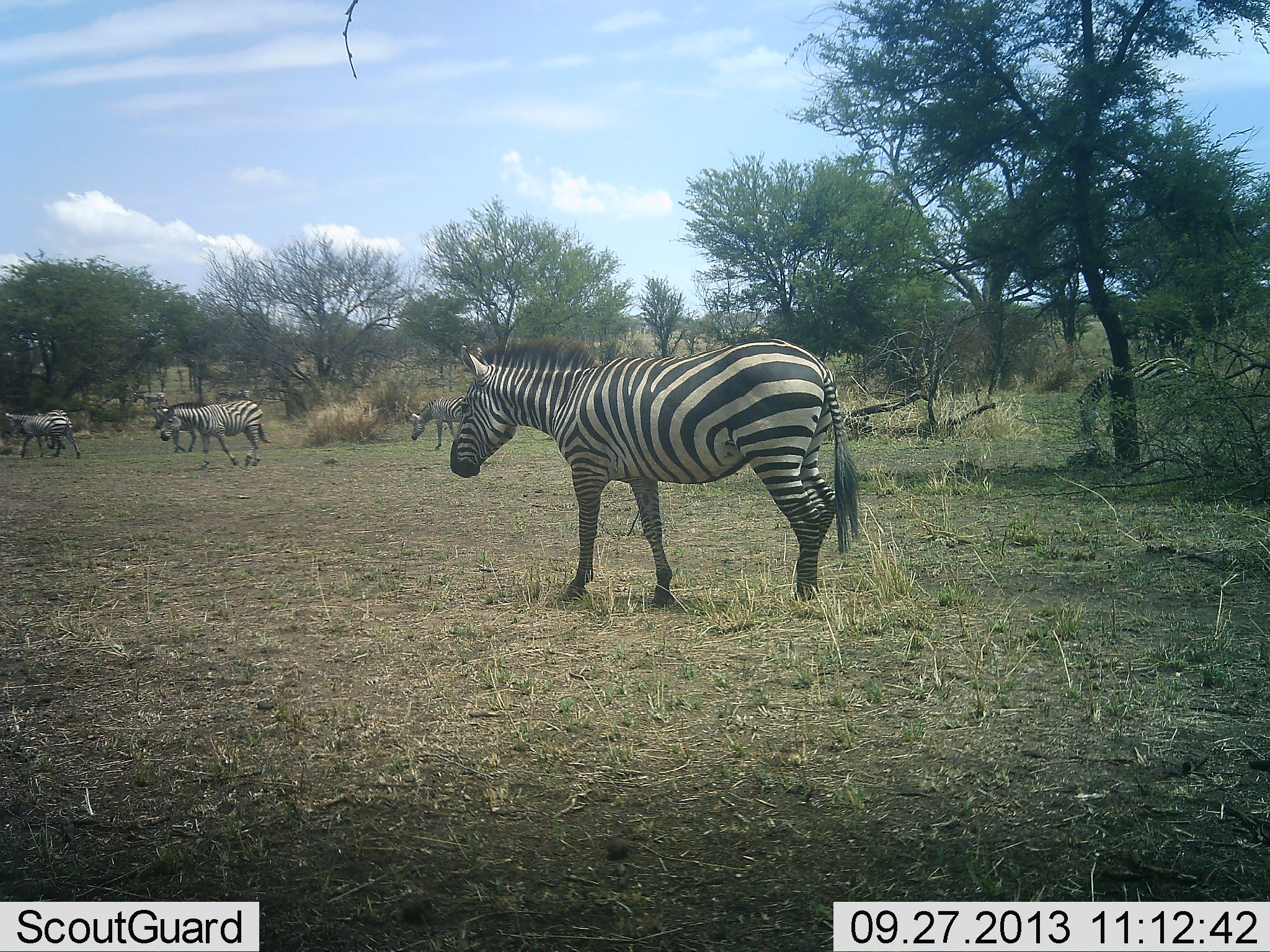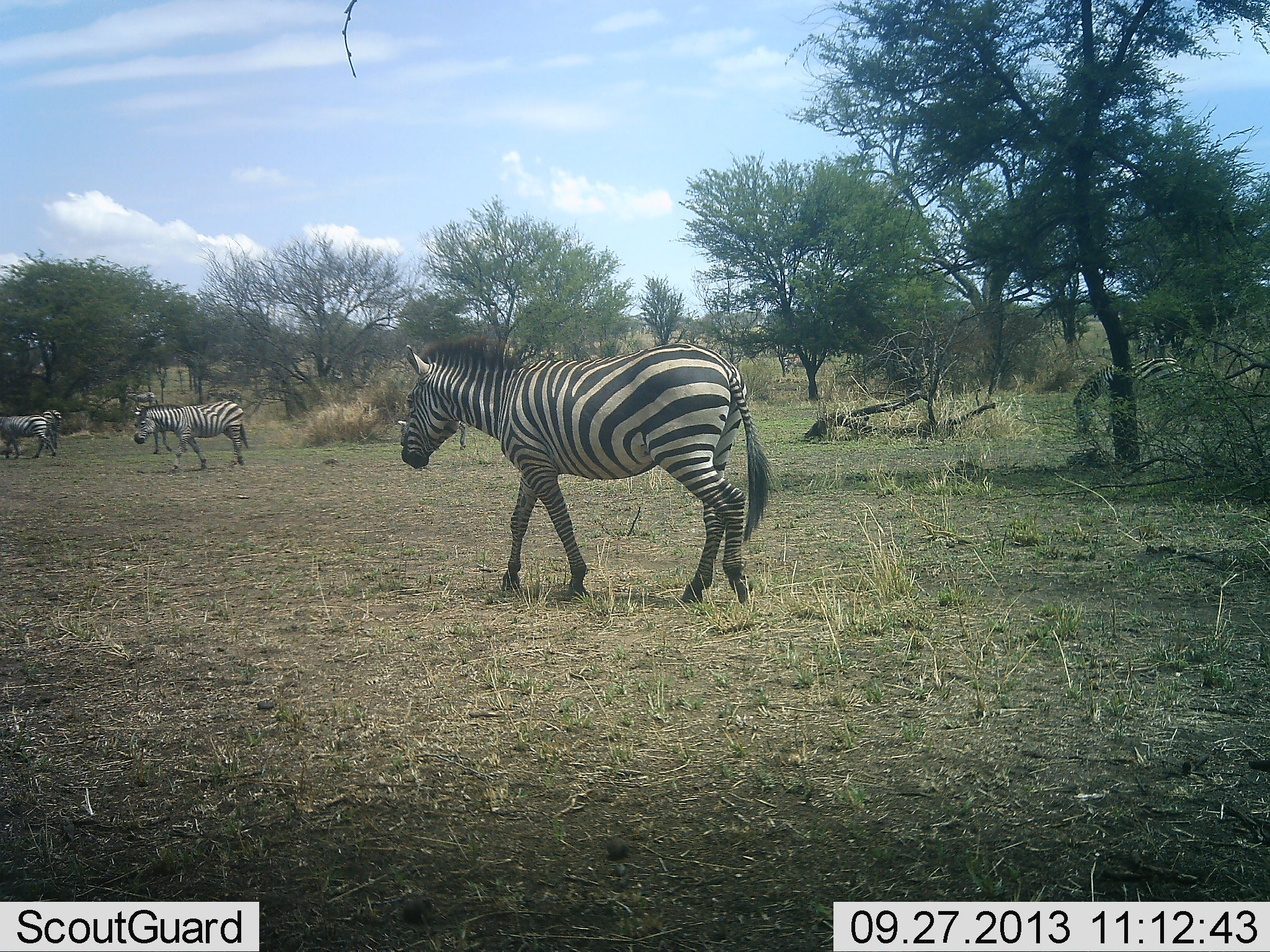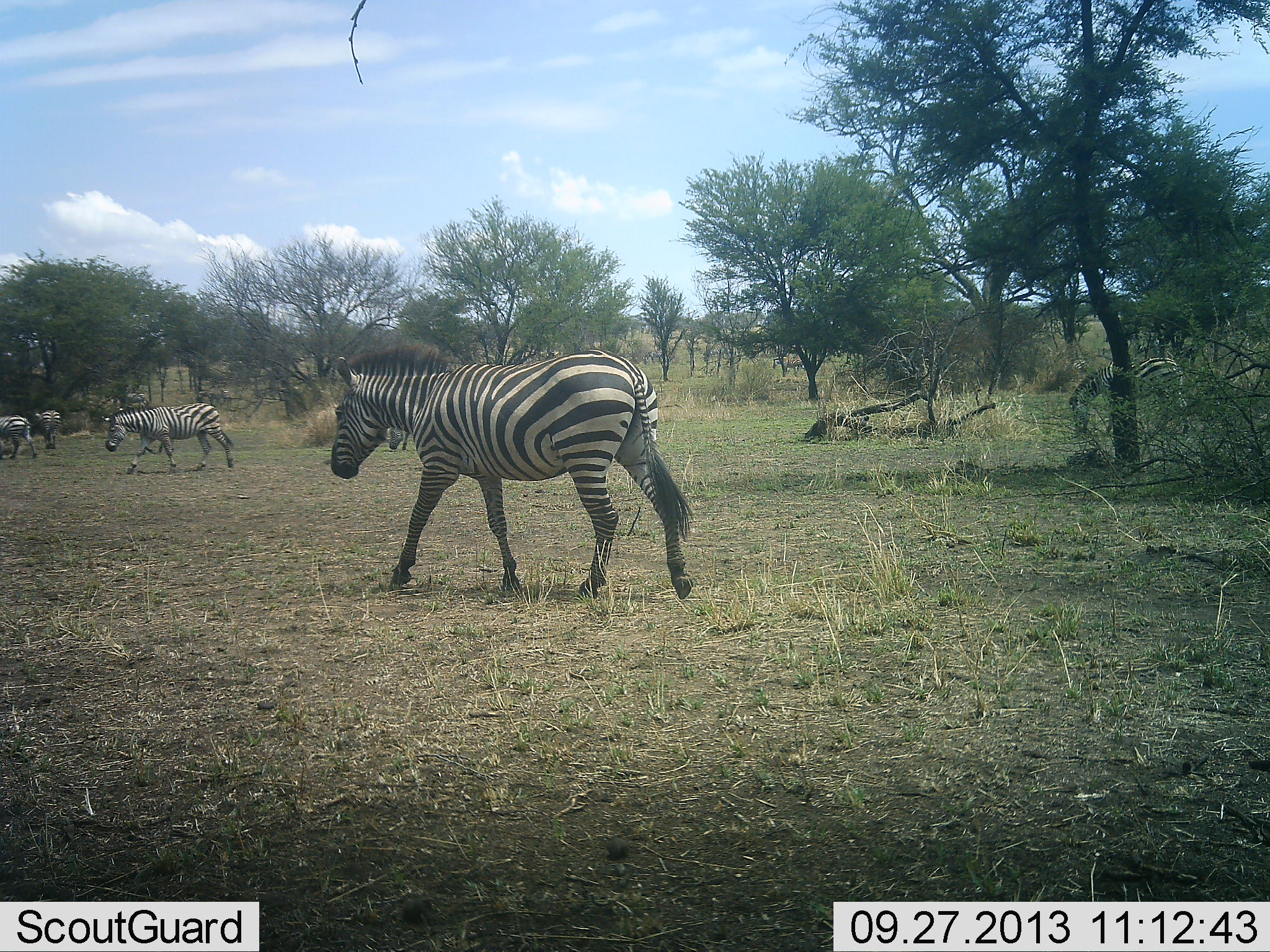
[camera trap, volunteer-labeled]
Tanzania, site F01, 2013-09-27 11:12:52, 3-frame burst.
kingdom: Animalia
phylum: Chordata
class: Mammalia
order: Perissodactyla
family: Equidae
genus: Equus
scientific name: Equus quagga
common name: plains zebra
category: zebra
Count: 7.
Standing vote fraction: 10%.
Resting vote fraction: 0%.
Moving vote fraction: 100%.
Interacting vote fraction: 0%.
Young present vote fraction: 0%.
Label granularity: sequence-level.